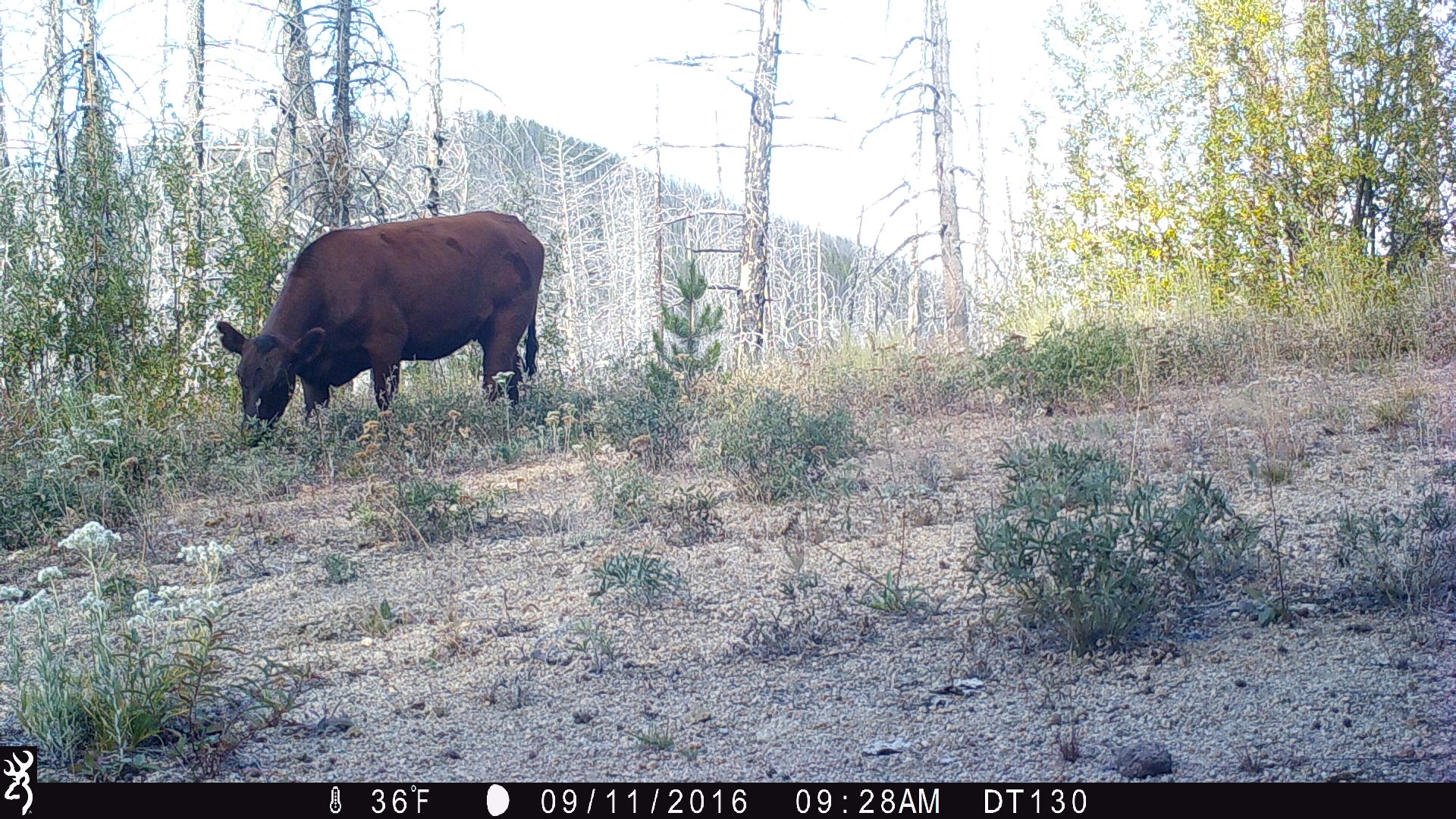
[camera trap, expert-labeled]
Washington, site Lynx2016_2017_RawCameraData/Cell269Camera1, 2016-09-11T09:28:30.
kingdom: Animalia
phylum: Chordata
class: Mammalia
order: Artiodactyla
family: Bovidae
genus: Bos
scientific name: Bos taurus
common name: domestic cattle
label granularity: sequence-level